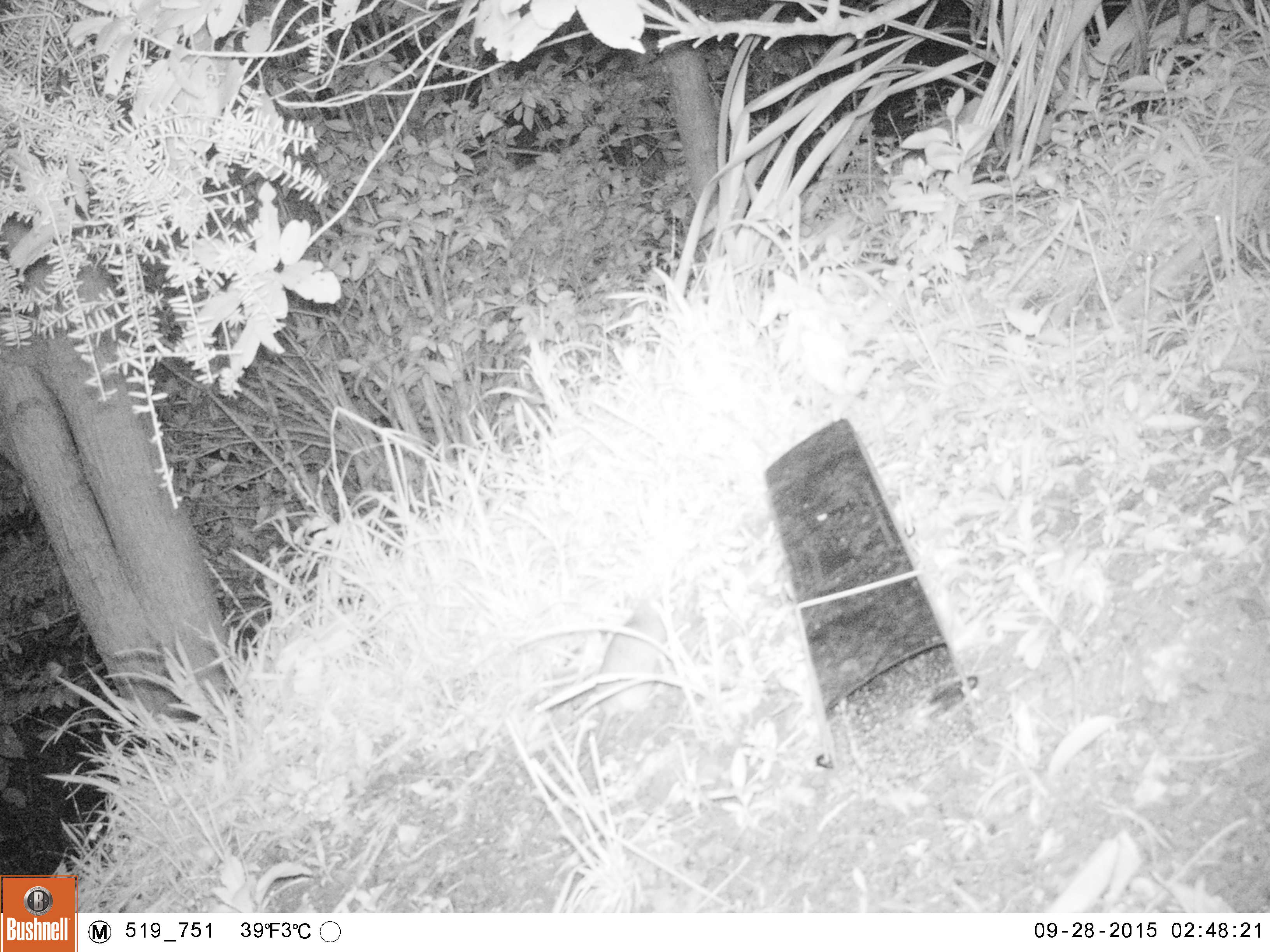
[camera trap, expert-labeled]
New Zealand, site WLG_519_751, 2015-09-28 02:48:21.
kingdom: Animalia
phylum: Chordata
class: Mammalia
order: Rodentia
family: Muridae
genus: Rattus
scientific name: Rattus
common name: rat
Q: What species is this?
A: Rat (Rattus).